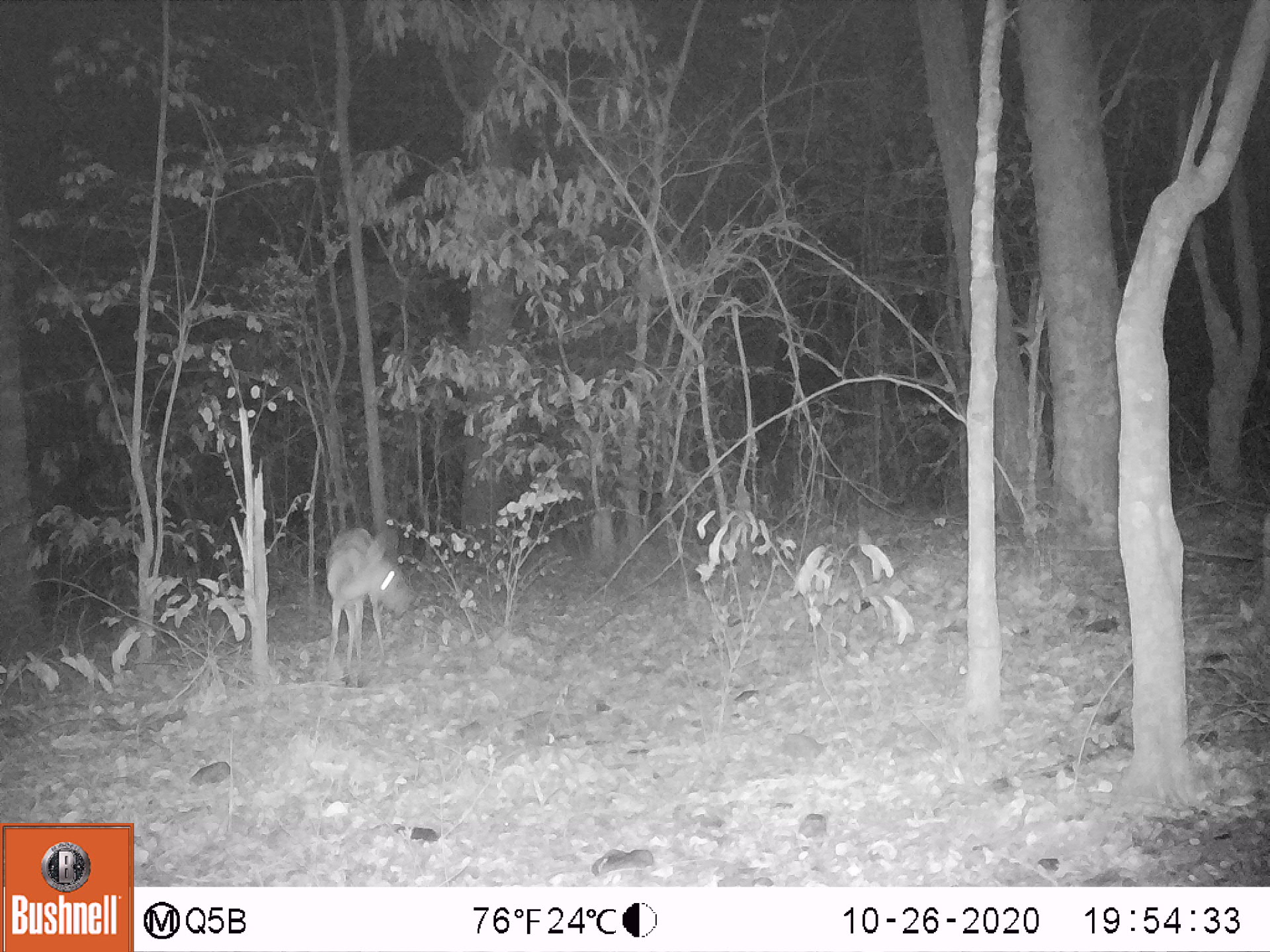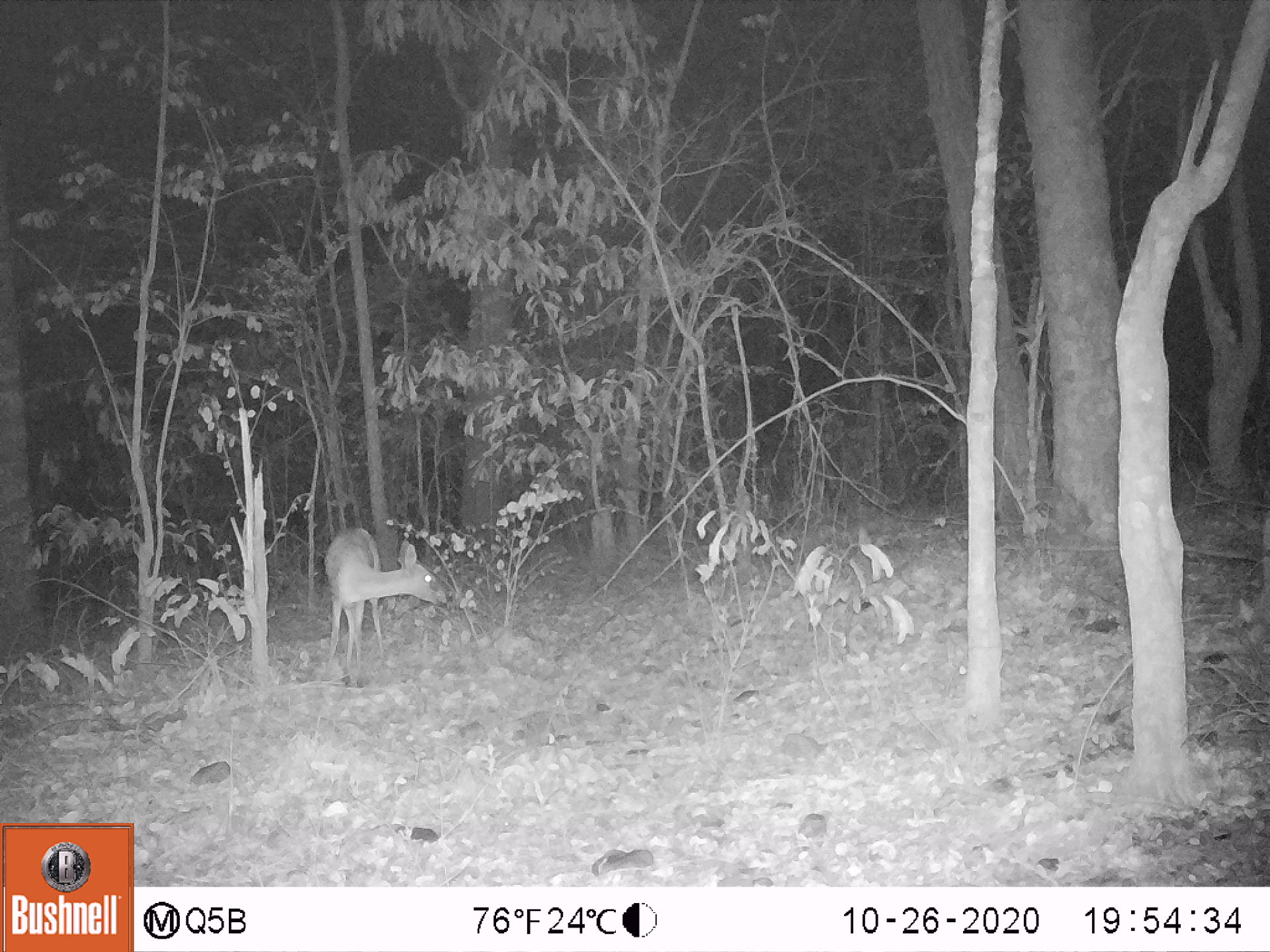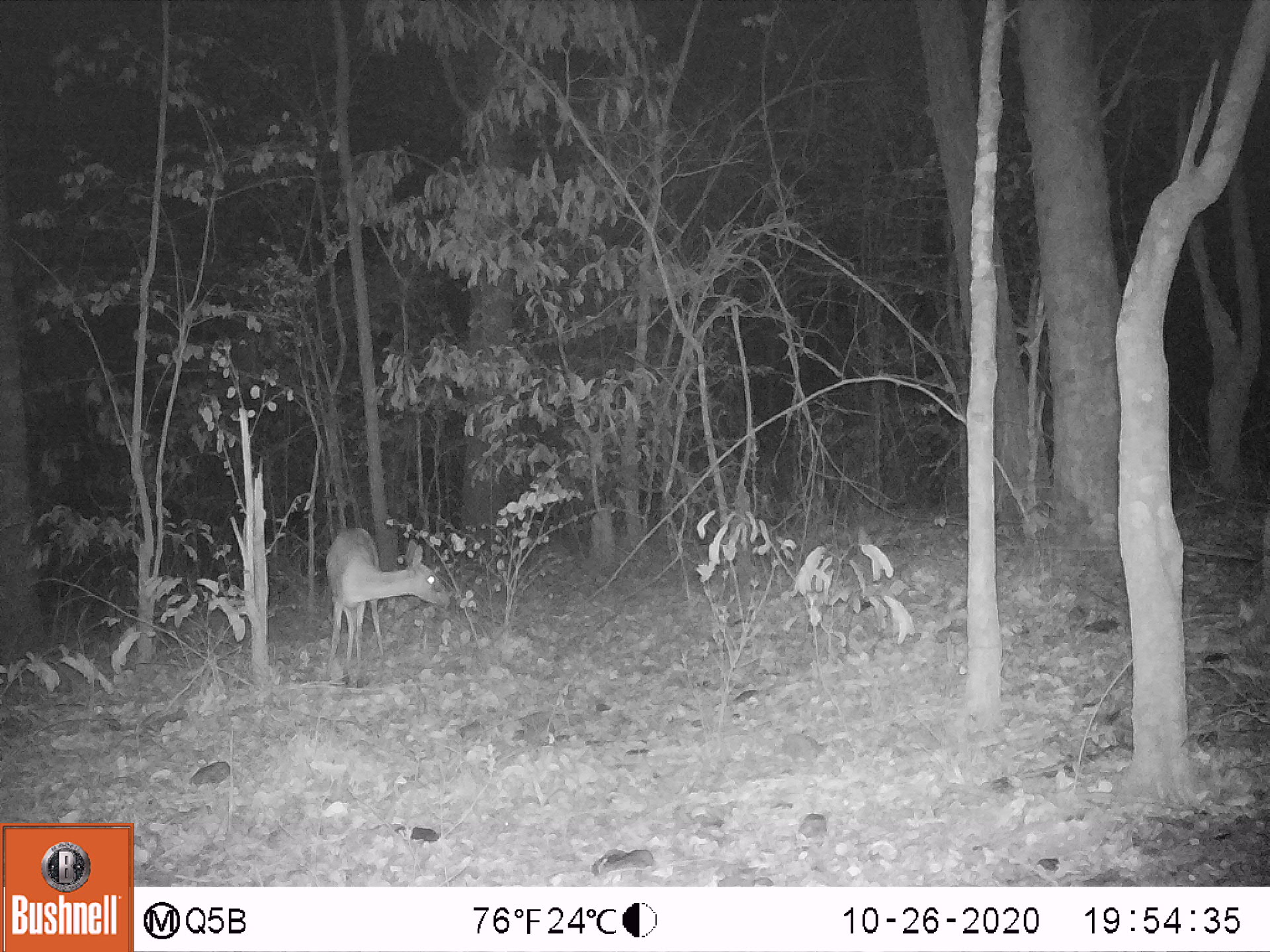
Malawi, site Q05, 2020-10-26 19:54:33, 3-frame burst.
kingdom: Animalia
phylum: Chordata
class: Mammalia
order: Artiodactyla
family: Bovidae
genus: Sylvicapra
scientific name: Sylvicapra grimmia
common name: common duiker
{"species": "common duiker (Sylvicapra grimmia)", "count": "1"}